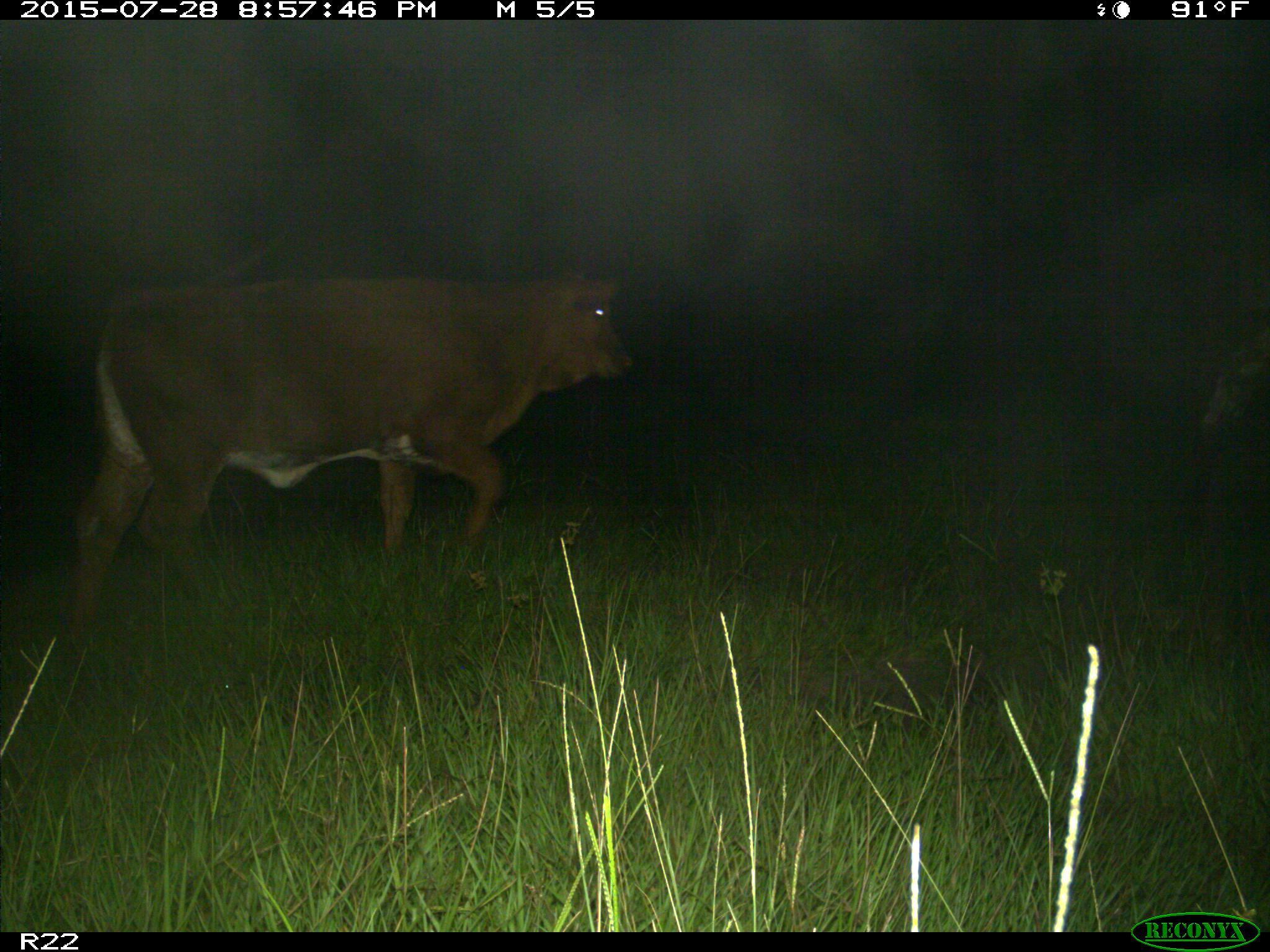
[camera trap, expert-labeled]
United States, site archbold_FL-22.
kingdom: Animalia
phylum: Chordata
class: Mammalia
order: Artiodactyla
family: Bovidae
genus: Bos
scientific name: Bos taurus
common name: domestic cow